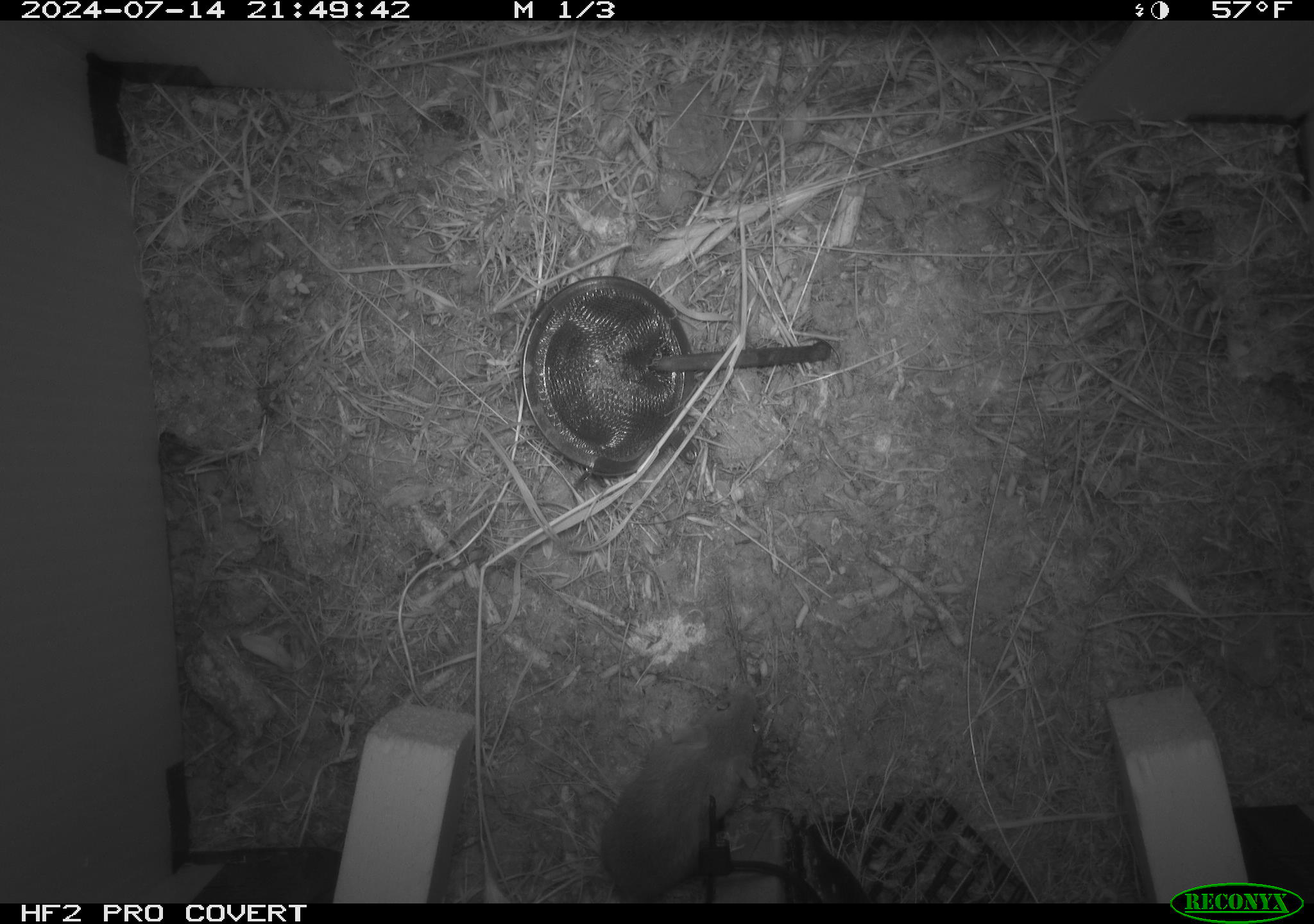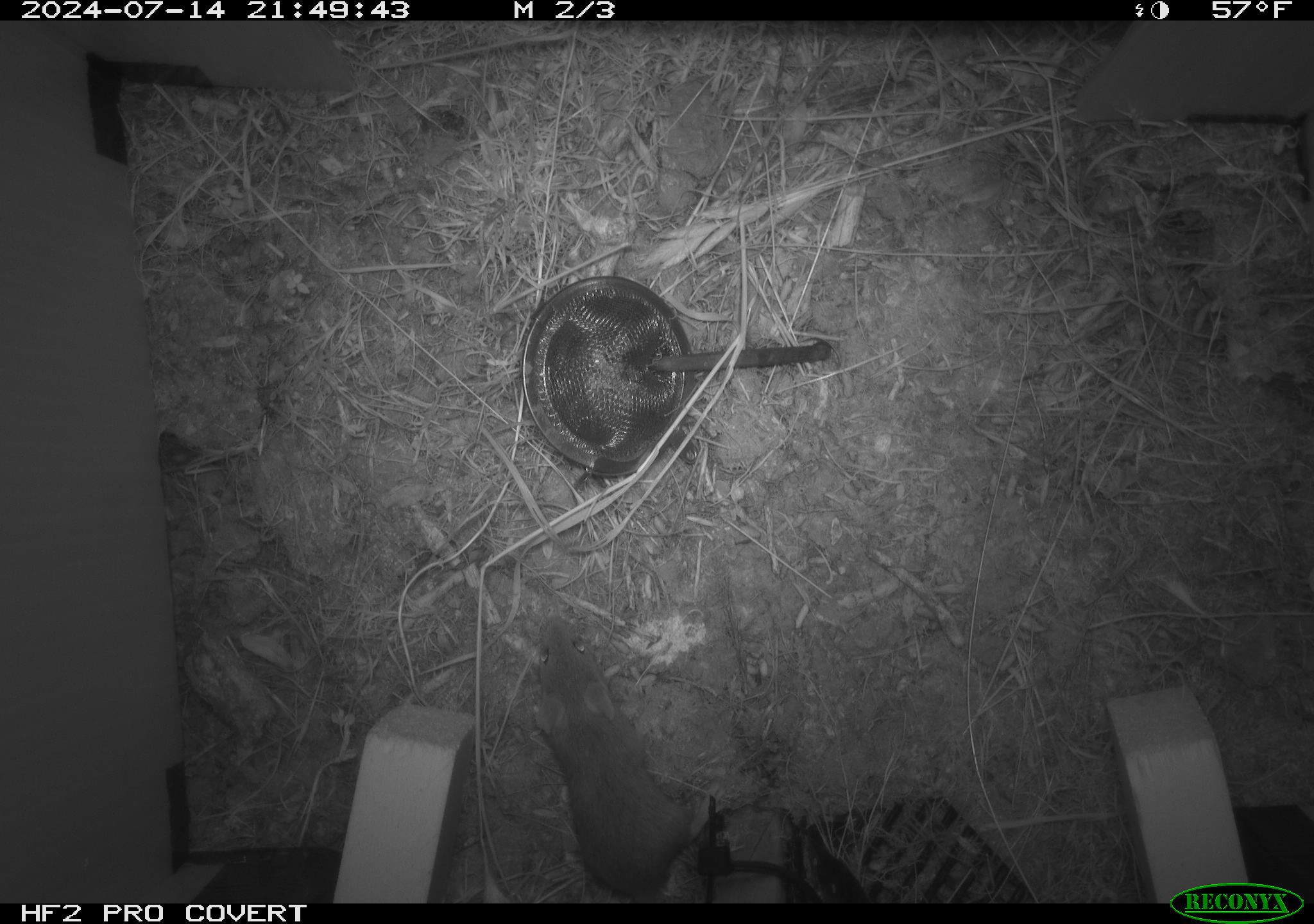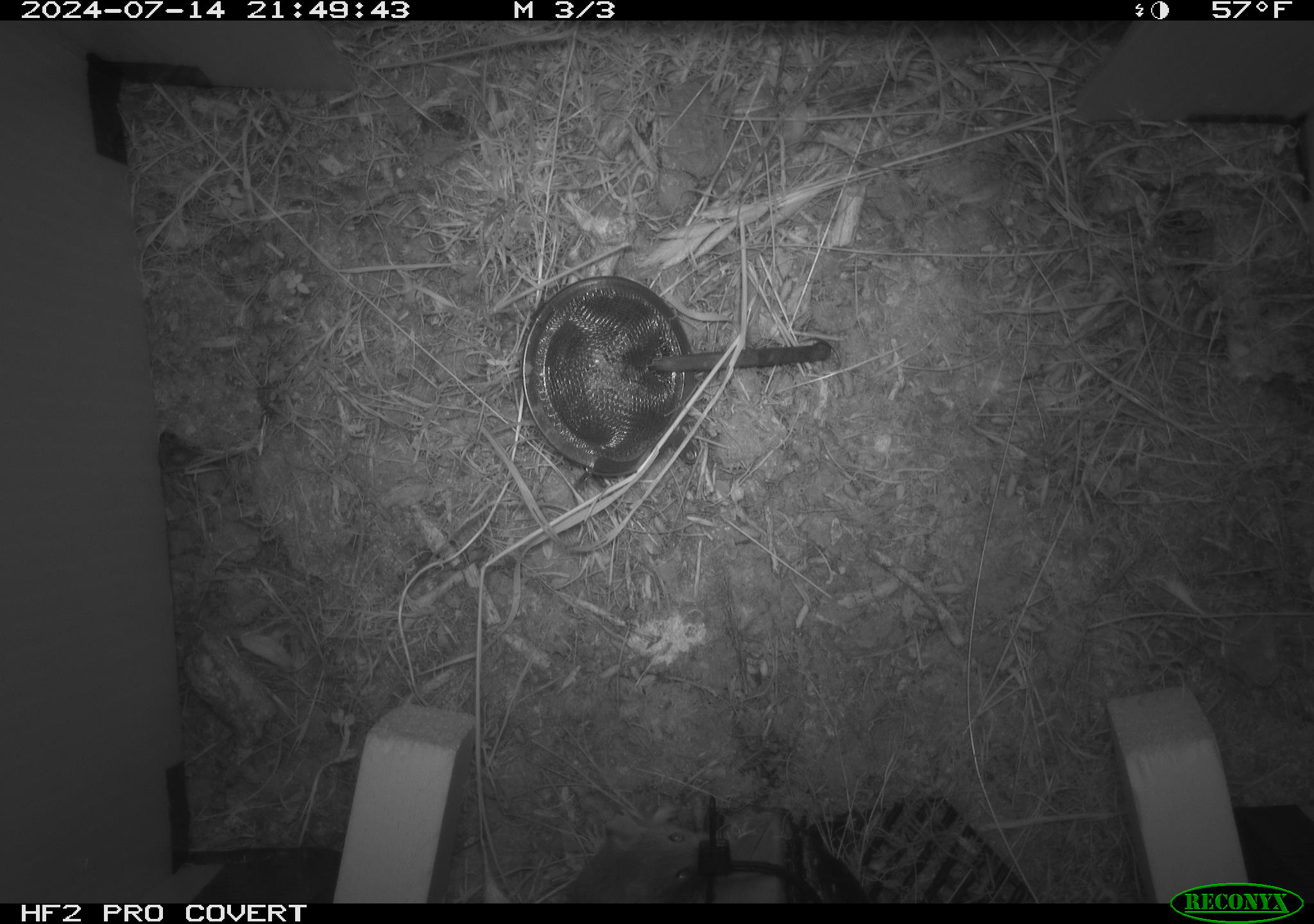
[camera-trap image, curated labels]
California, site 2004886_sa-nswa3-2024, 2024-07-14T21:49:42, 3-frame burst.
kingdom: Animalia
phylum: Chordata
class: Mammalia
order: Rodentia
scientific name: Rodentia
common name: rodent